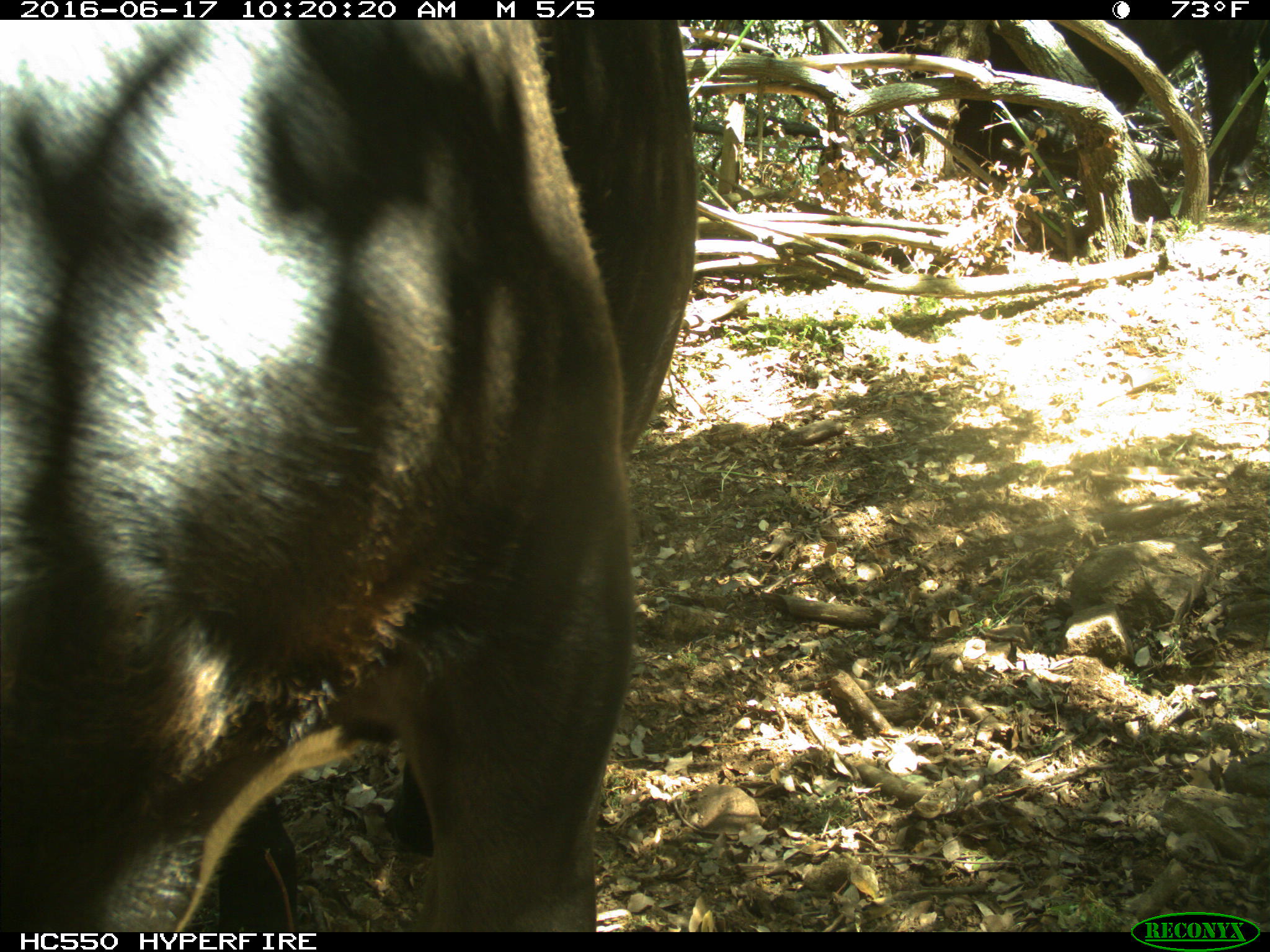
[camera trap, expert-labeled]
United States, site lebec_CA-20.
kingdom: Animalia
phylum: Chordata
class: Mammalia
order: Artiodactyla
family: Bovidae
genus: Bos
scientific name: Bos taurus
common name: domestic cow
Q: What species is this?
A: Bos taurus (domestic cow).